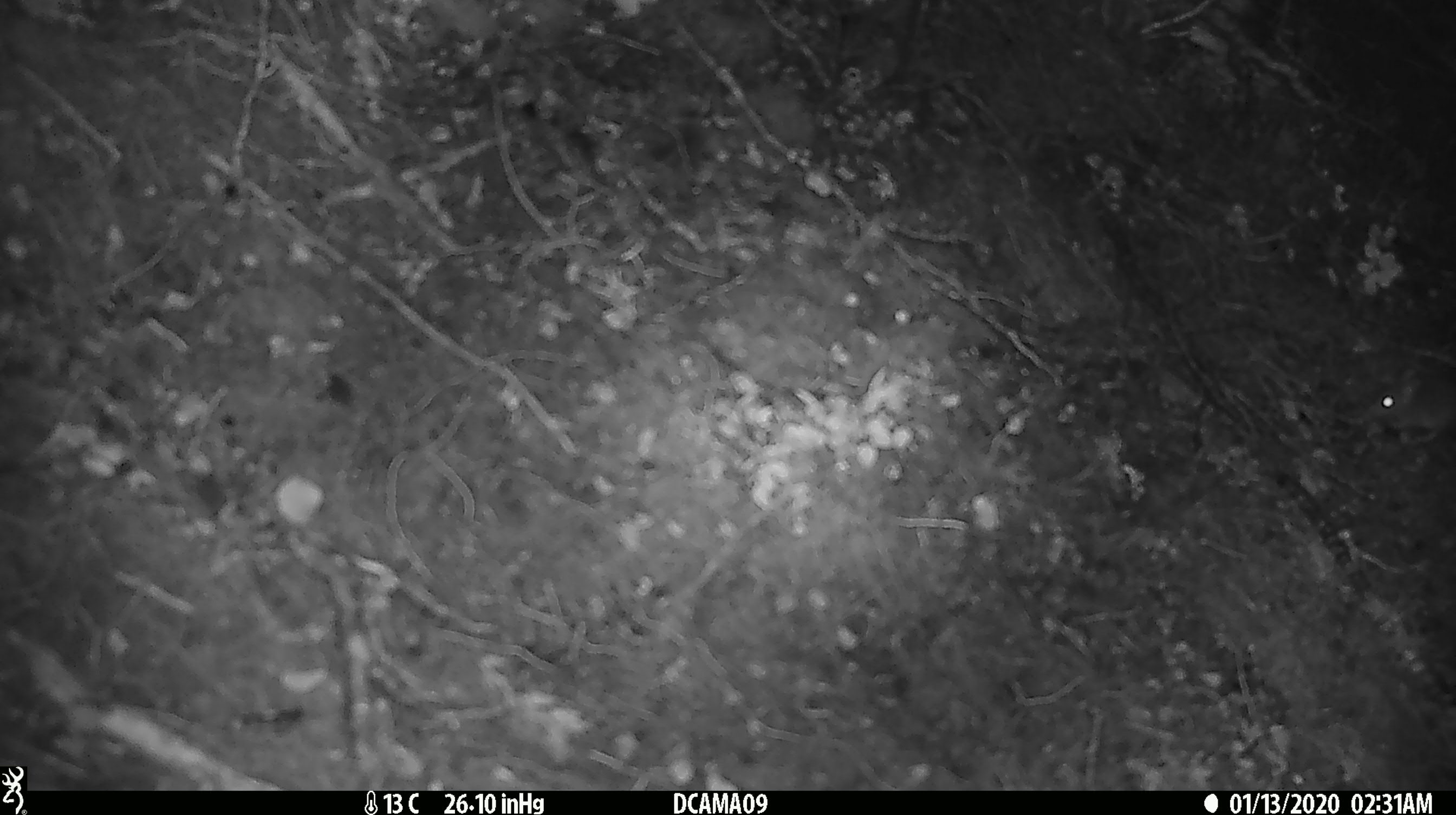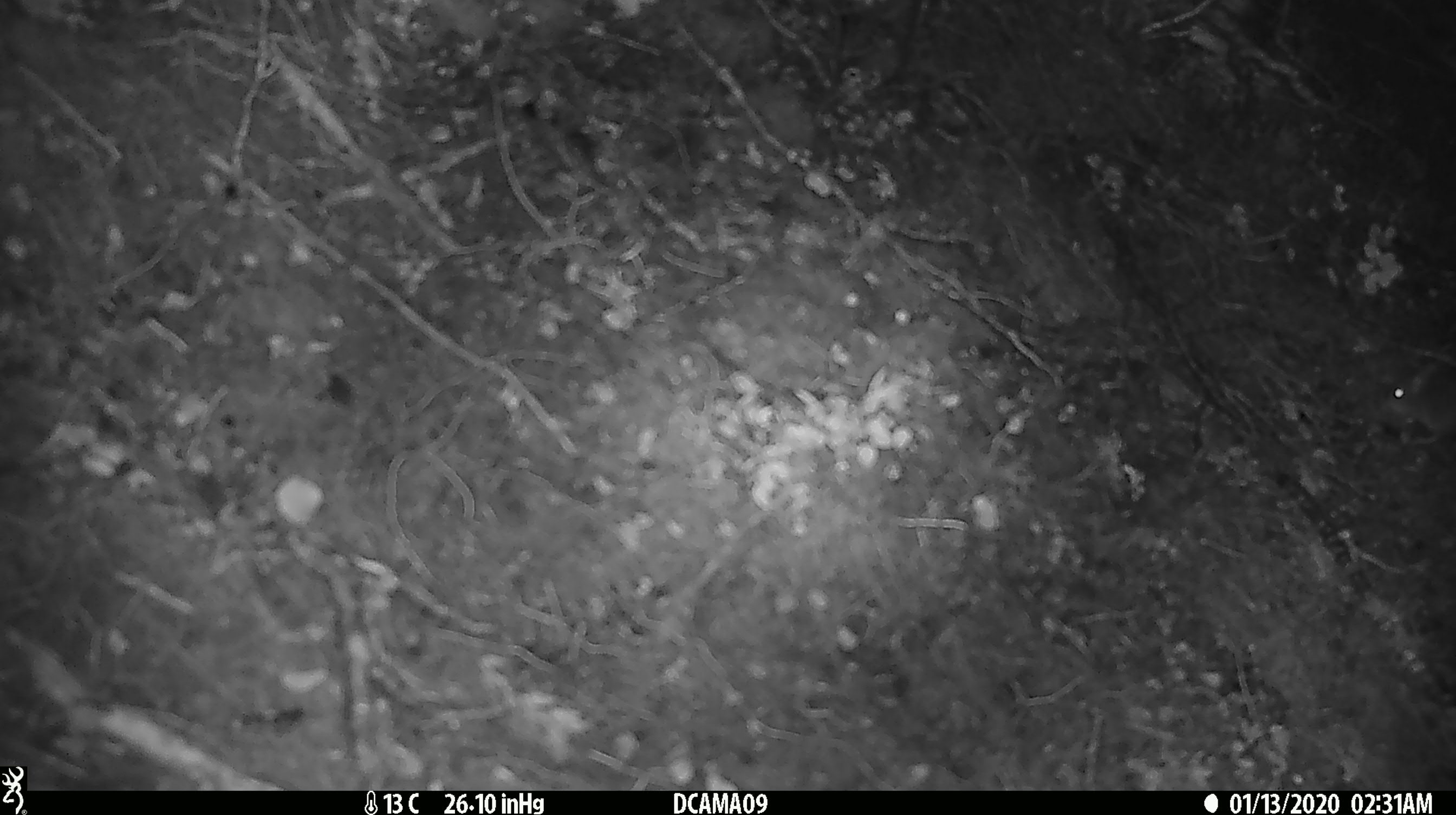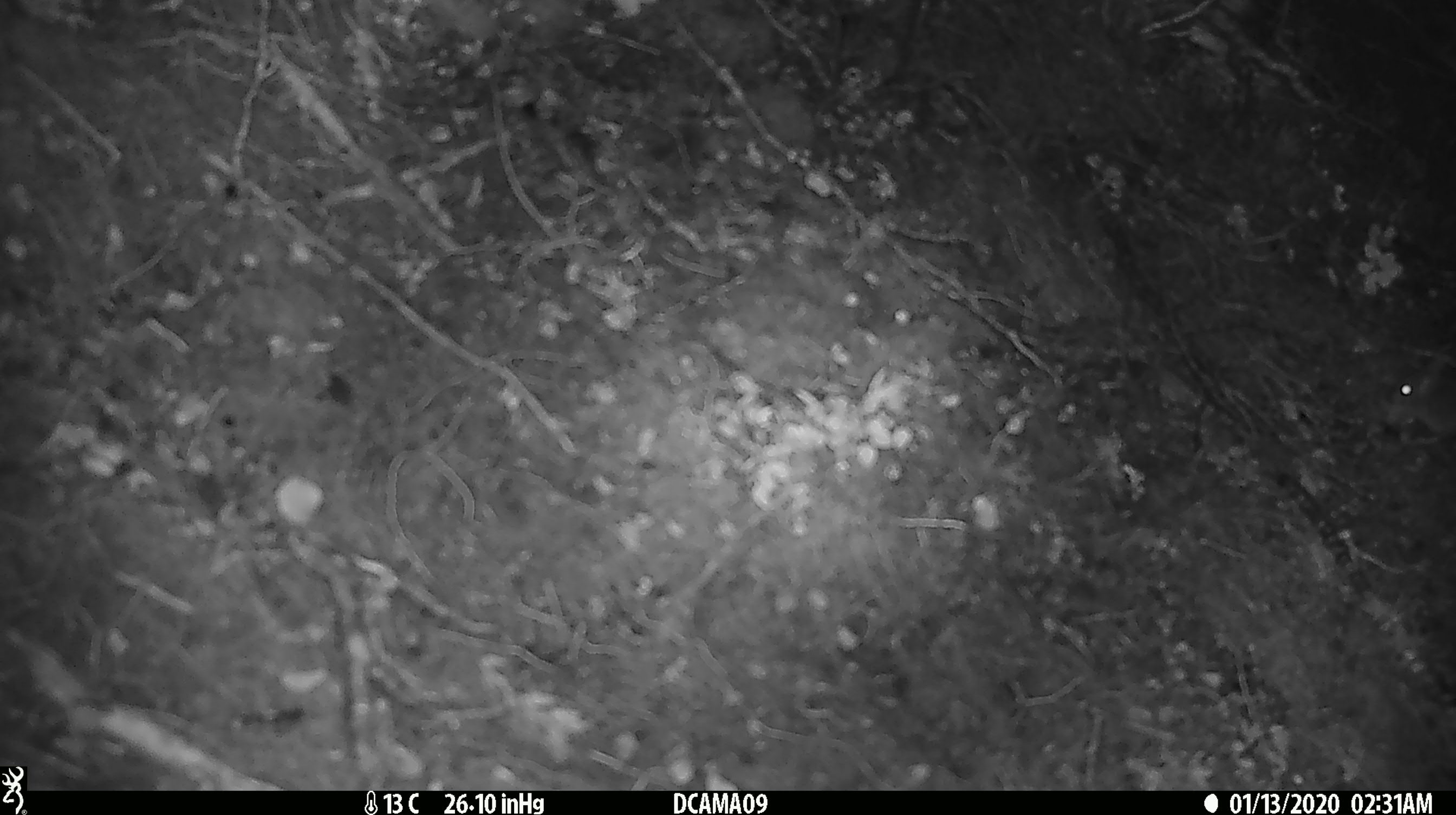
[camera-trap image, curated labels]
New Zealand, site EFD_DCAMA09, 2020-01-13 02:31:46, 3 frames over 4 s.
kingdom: Animalia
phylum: Chordata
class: Mammalia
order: Rodentia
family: Muridae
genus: Mus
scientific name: Mus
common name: mouse